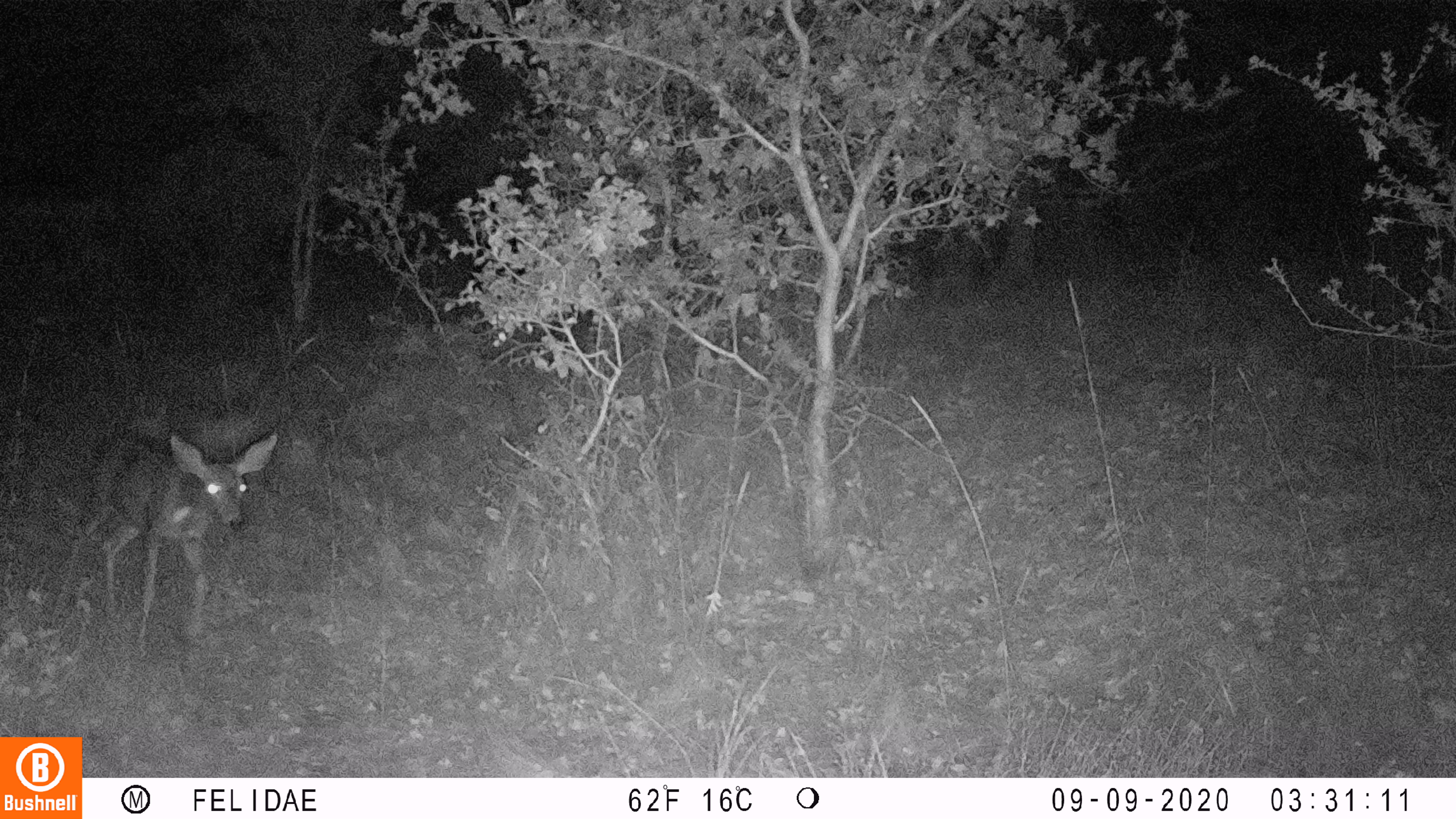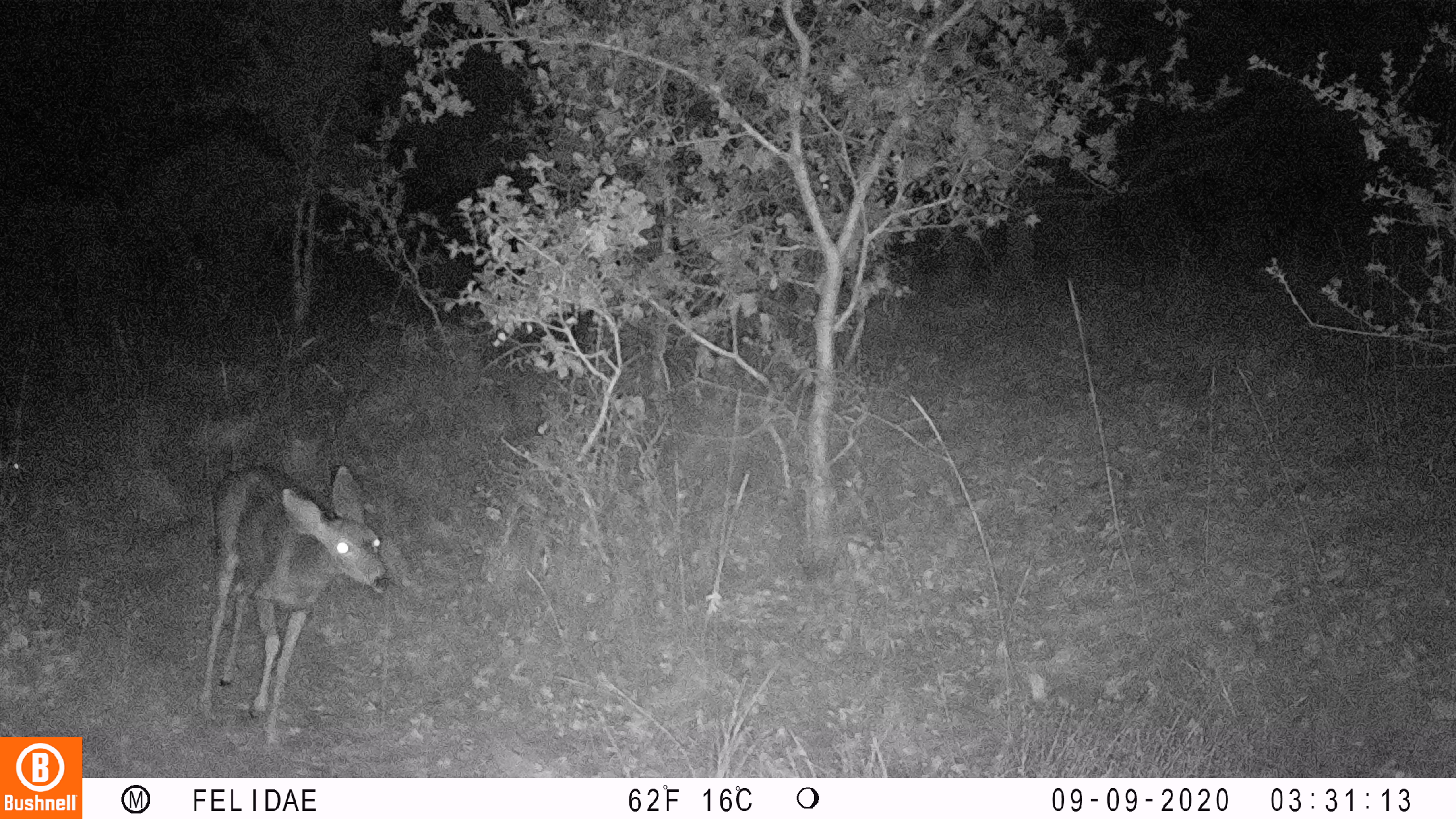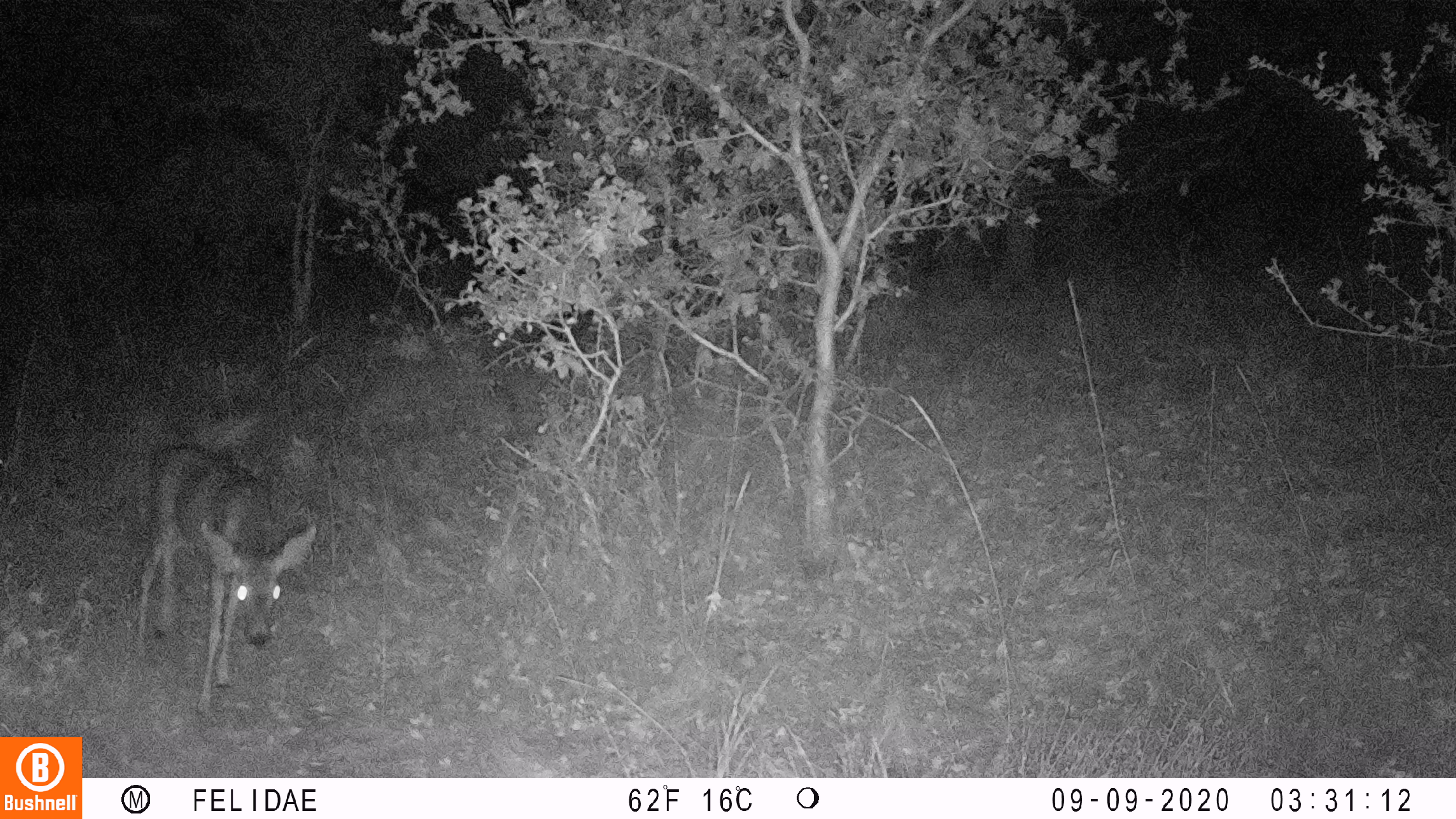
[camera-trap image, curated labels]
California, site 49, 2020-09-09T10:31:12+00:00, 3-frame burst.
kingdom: Animalia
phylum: Chordata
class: Mammalia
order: Artiodactyla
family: Cervidae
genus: Odocoileus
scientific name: Odocoileus hemionus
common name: mule deer